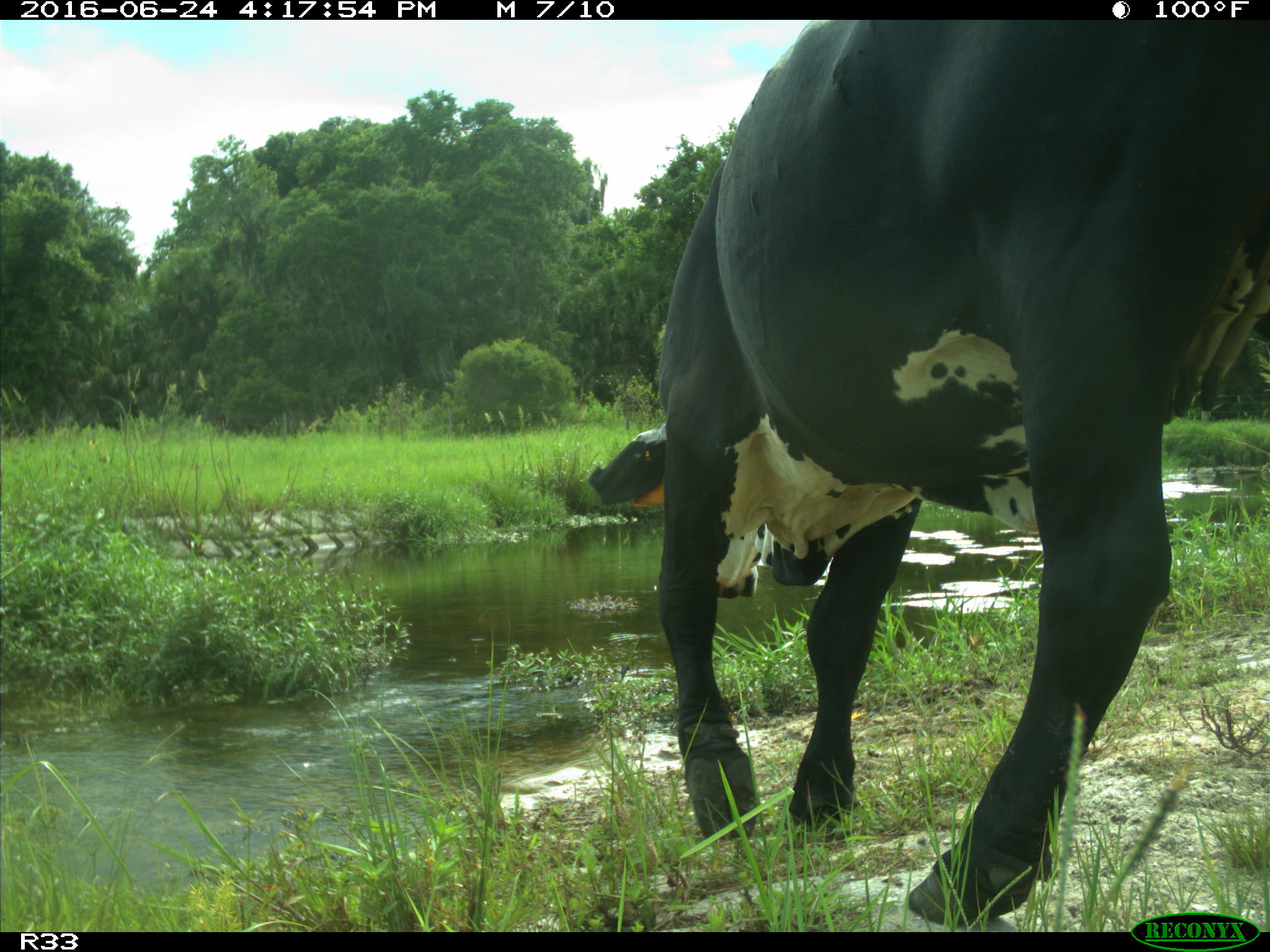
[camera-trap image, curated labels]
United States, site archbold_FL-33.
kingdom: Animalia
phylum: Chordata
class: Mammalia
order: Artiodactyla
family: Bovidae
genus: Bos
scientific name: Bos taurus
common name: domestic cow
Bos taurus (domestic cow).